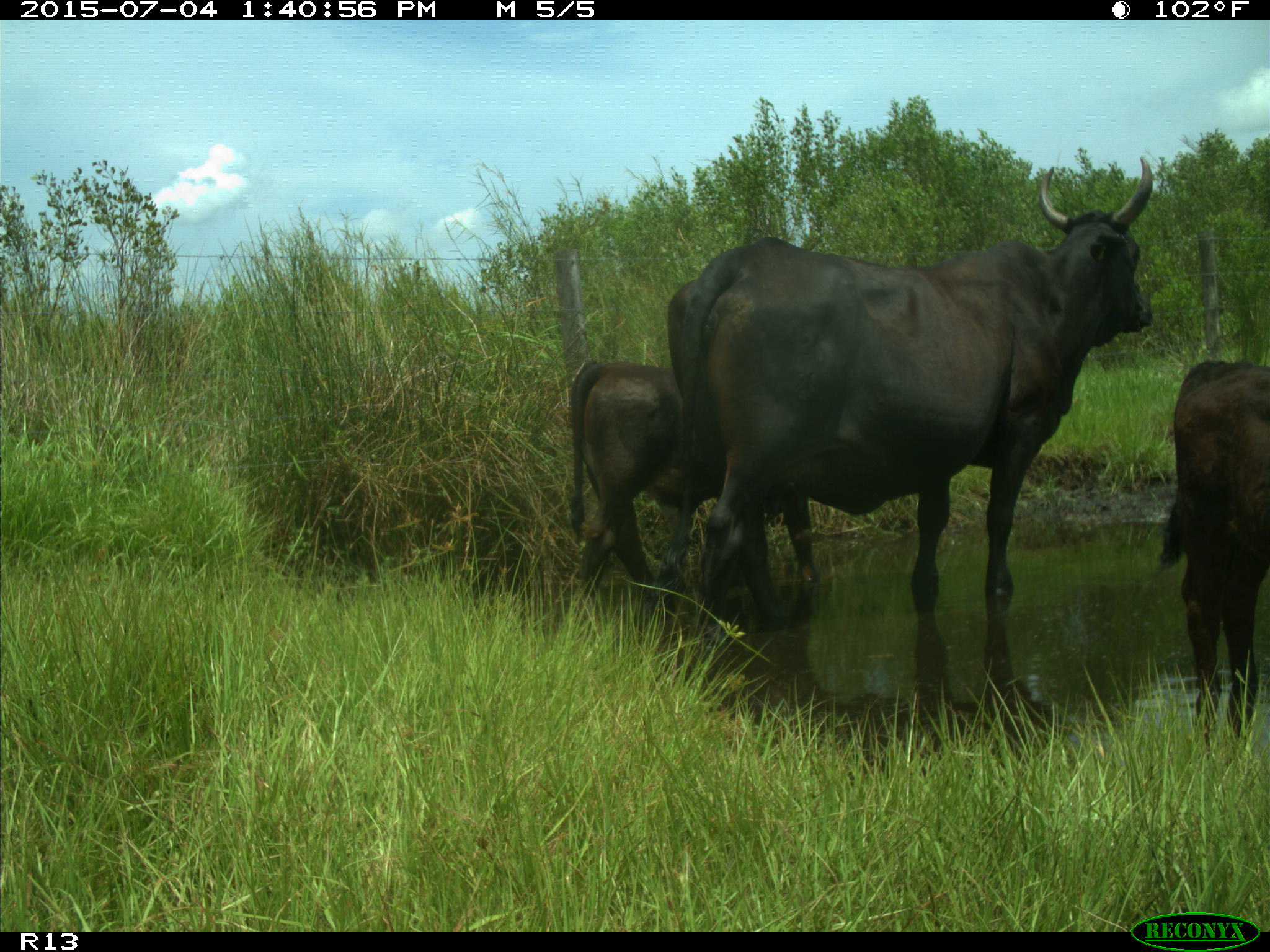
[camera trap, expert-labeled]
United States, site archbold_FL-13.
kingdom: Animalia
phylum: Chordata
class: Mammalia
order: Artiodactyla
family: Bovidae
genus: Bos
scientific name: Bos taurus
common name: domestic cow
Bos taurus (domestic cow).